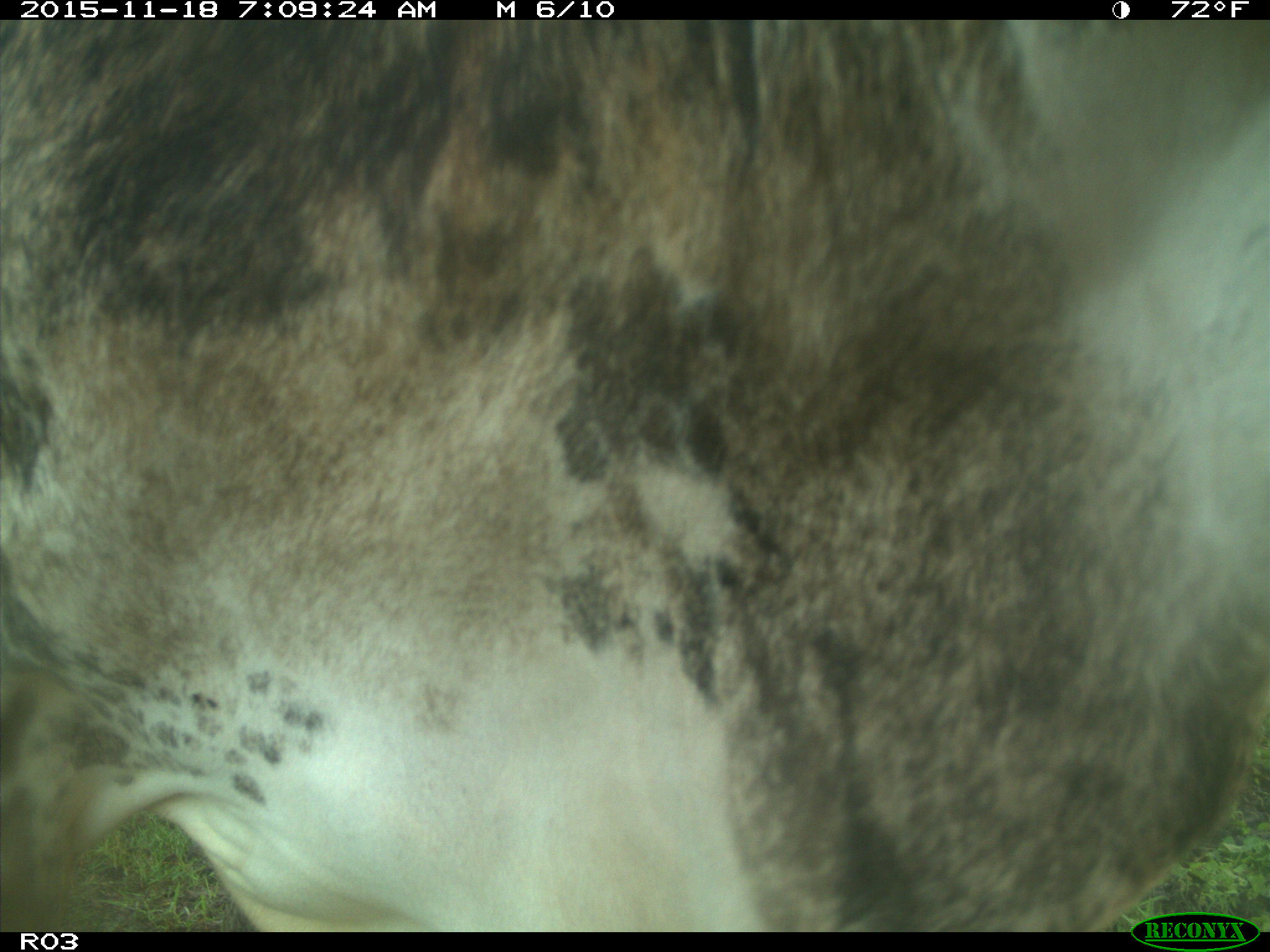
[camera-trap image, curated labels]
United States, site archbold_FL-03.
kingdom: Animalia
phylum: Chordata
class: Mammalia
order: Artiodactyla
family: Bovidae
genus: Bos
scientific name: Bos taurus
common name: domestic cow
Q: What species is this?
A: Bos taurus (domestic cow).